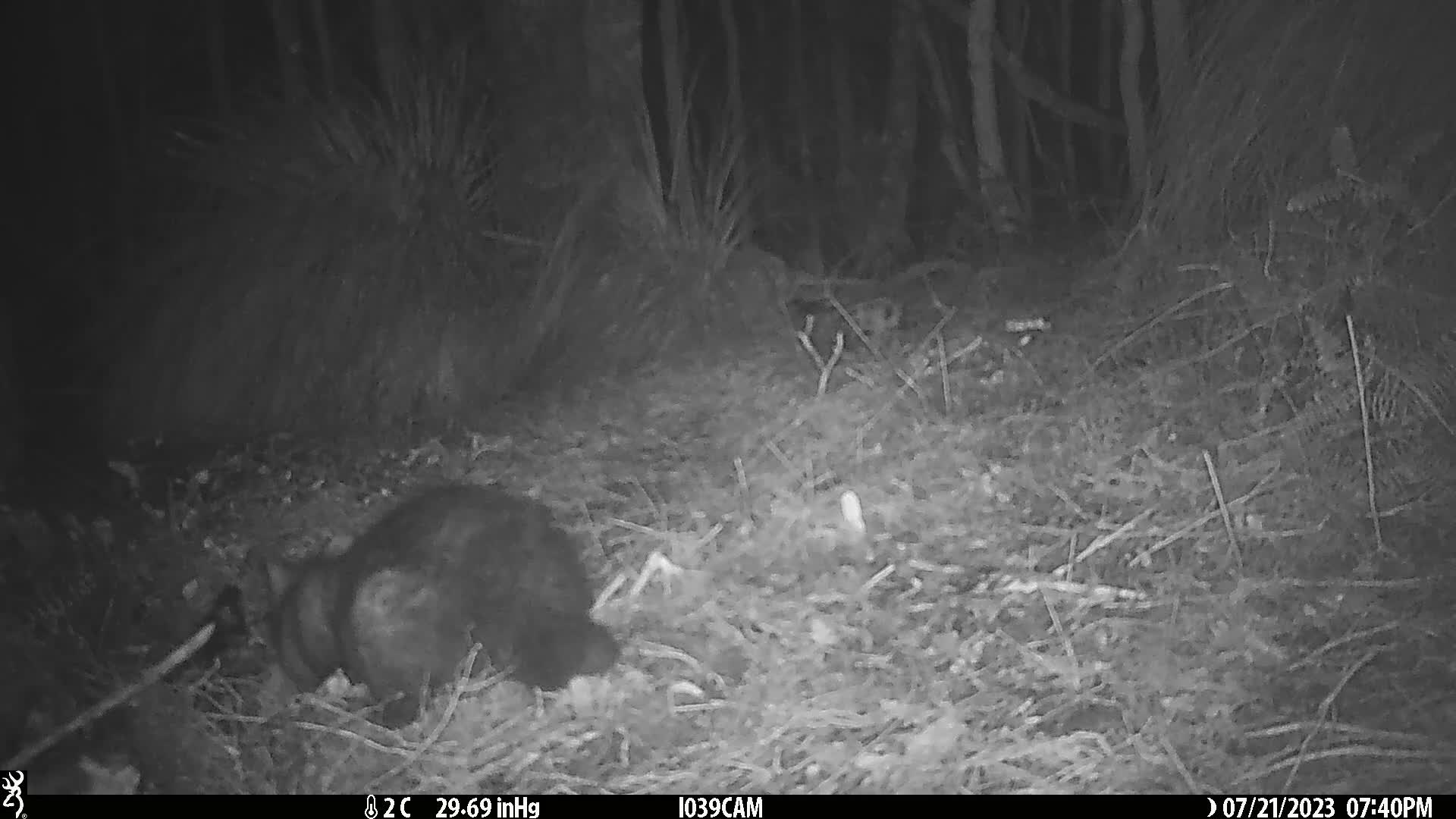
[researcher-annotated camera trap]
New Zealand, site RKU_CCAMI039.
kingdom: Animalia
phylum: Chordata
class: Mammalia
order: Diprotodontia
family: Phalangeridae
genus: Trichosurus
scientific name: Trichosurus vulpecula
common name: common brushtail possum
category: possum